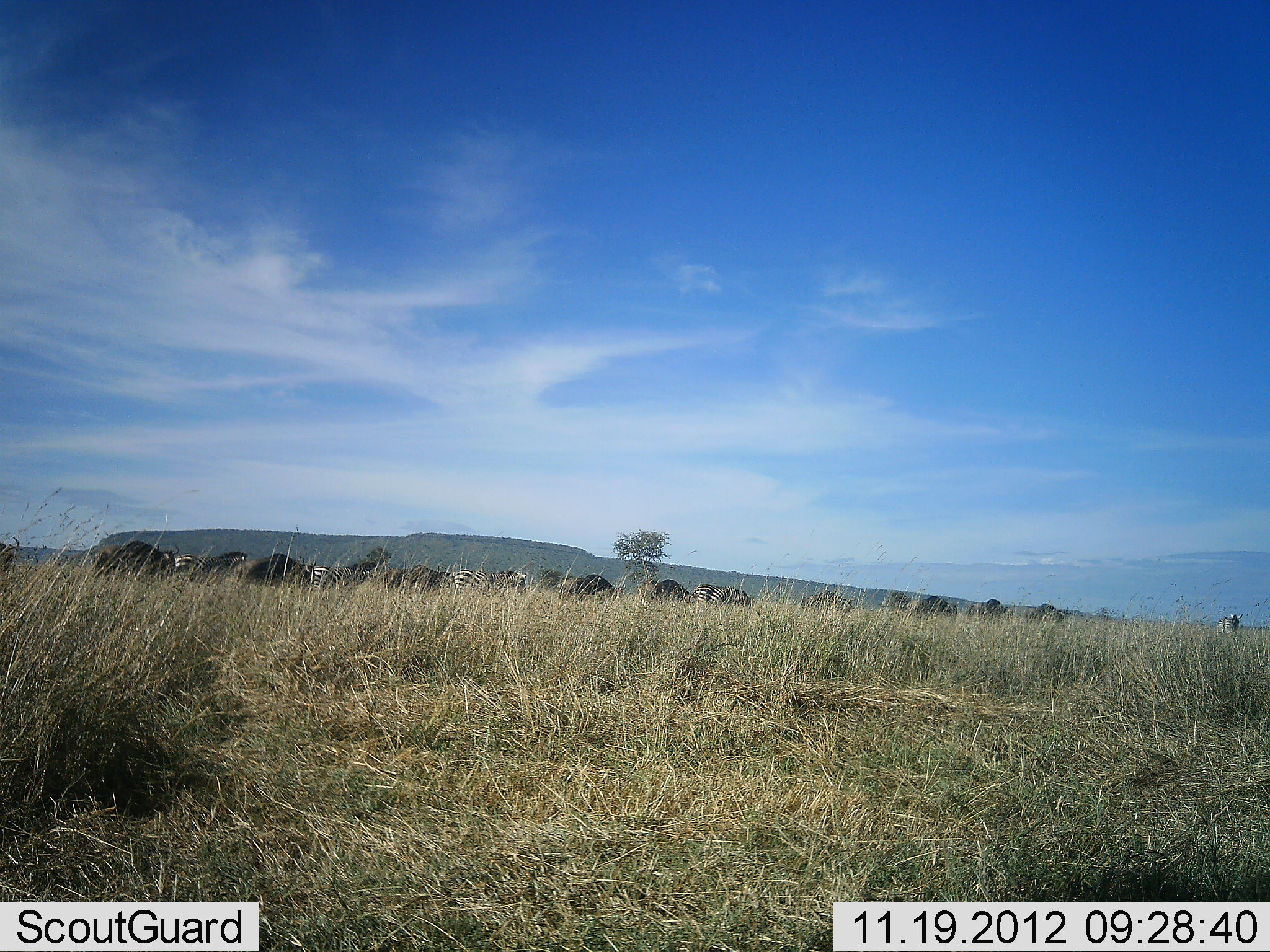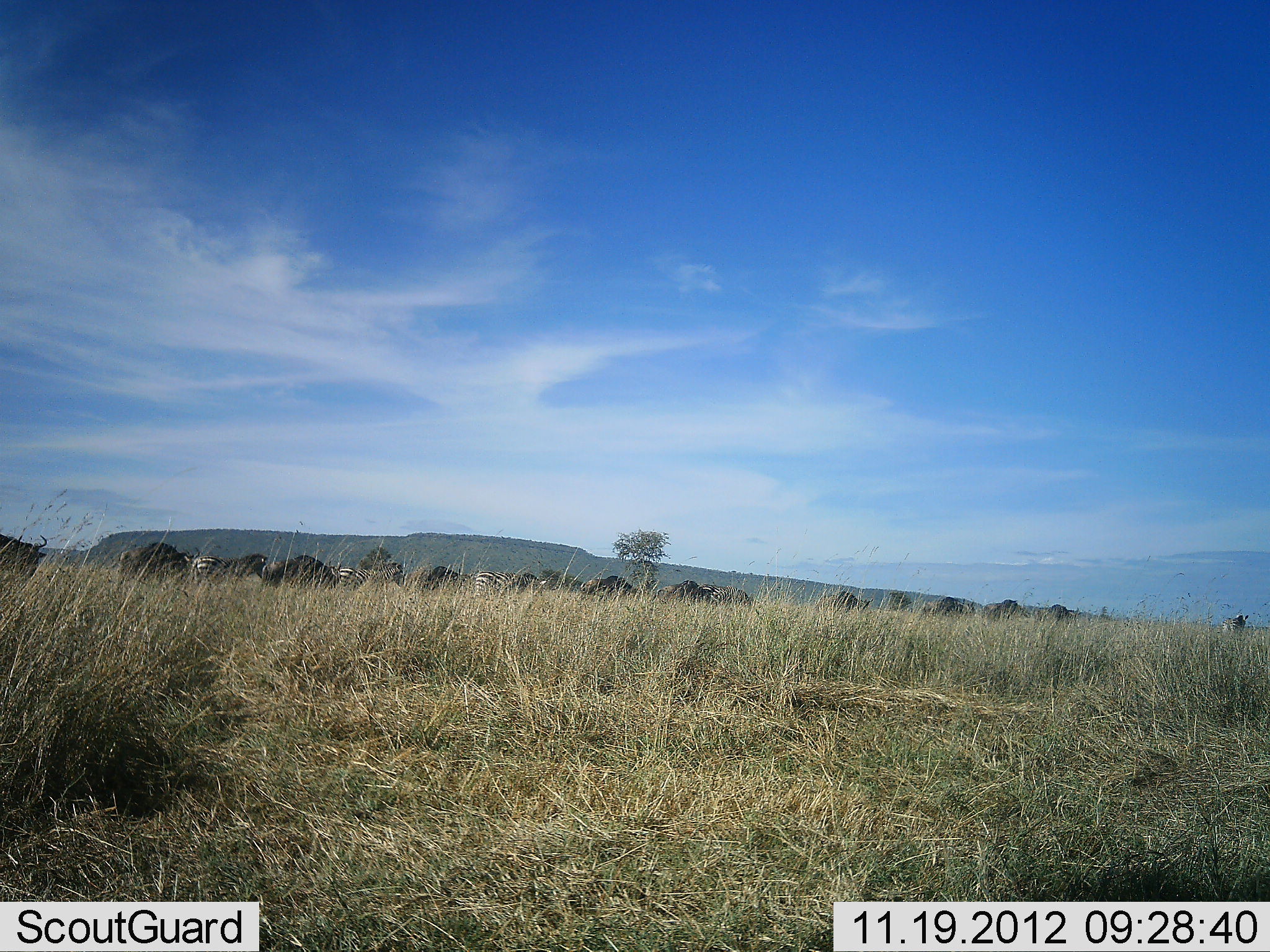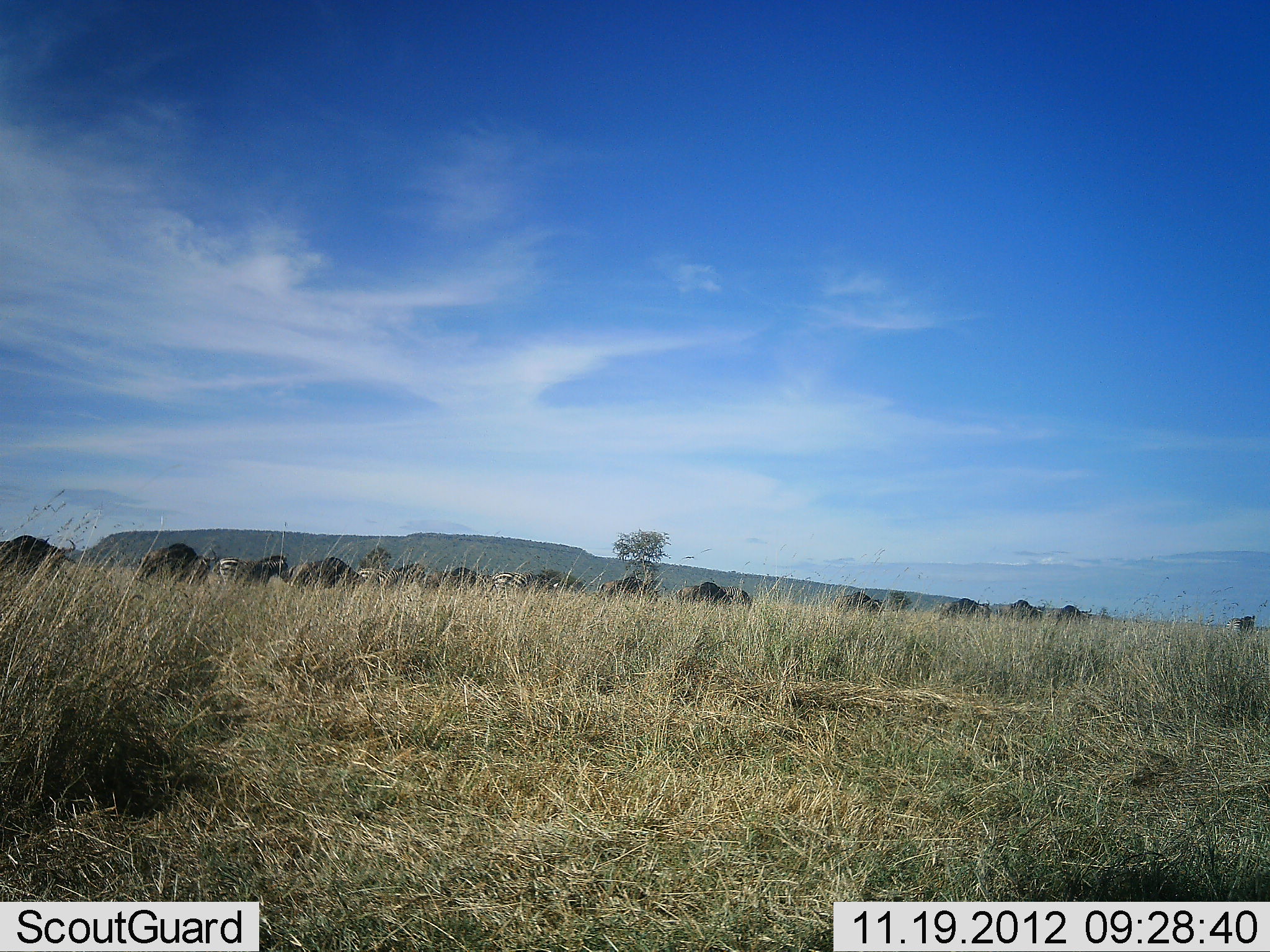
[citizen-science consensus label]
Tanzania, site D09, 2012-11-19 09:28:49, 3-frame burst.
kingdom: Animalia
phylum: Chordata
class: Mammalia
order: Artiodactyla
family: Bovidae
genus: Connochaetes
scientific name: Connochaetes taurinus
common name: blue wildebeest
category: wildebeest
Wildebeest (blue wildebeest) (Connochaetes taurinus), count 11-50. Behavior (volunteer vote fractions): standing 0%, resting 0%, moving 100%, interacting 0%. Young present (vote fraction): 0%. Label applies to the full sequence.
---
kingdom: Animalia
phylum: Chordata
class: Mammalia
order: Perissodactyla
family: Equidae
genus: Equus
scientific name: Equus quagga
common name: plains zebra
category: zebra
Zebra (plains zebra) (Equus quagga), count 5. Behavior (volunteer vote fractions): standing 8%, resting 0%, moving 100%, interacting 0%. Young present (vote fraction): 0%. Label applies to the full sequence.